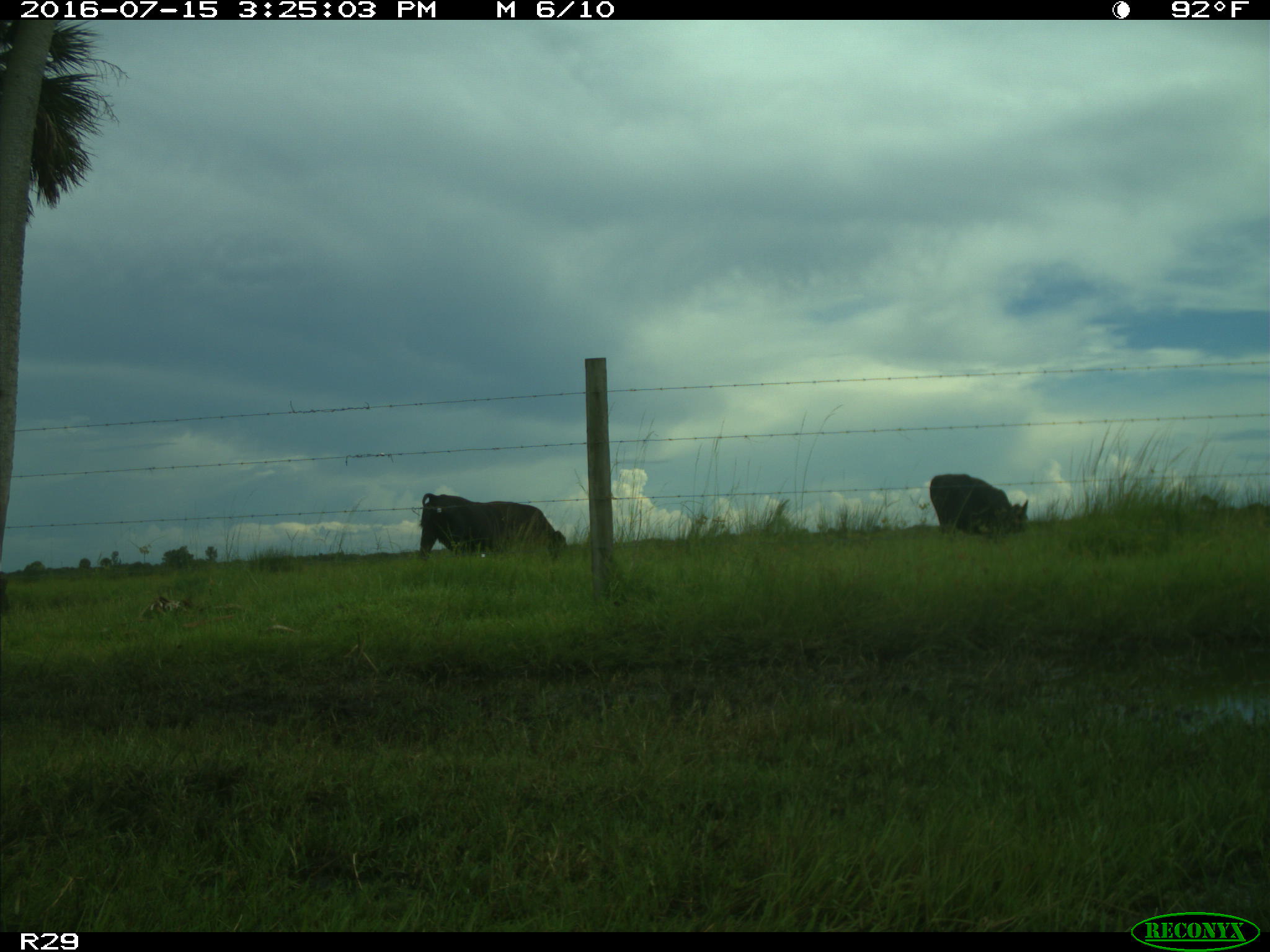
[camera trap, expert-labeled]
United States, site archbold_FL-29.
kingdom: Animalia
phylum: Chordata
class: Mammalia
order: Artiodactyla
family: Bovidae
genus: Bos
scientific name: Bos taurus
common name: domestic cow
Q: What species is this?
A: Bos taurus (domestic cow).